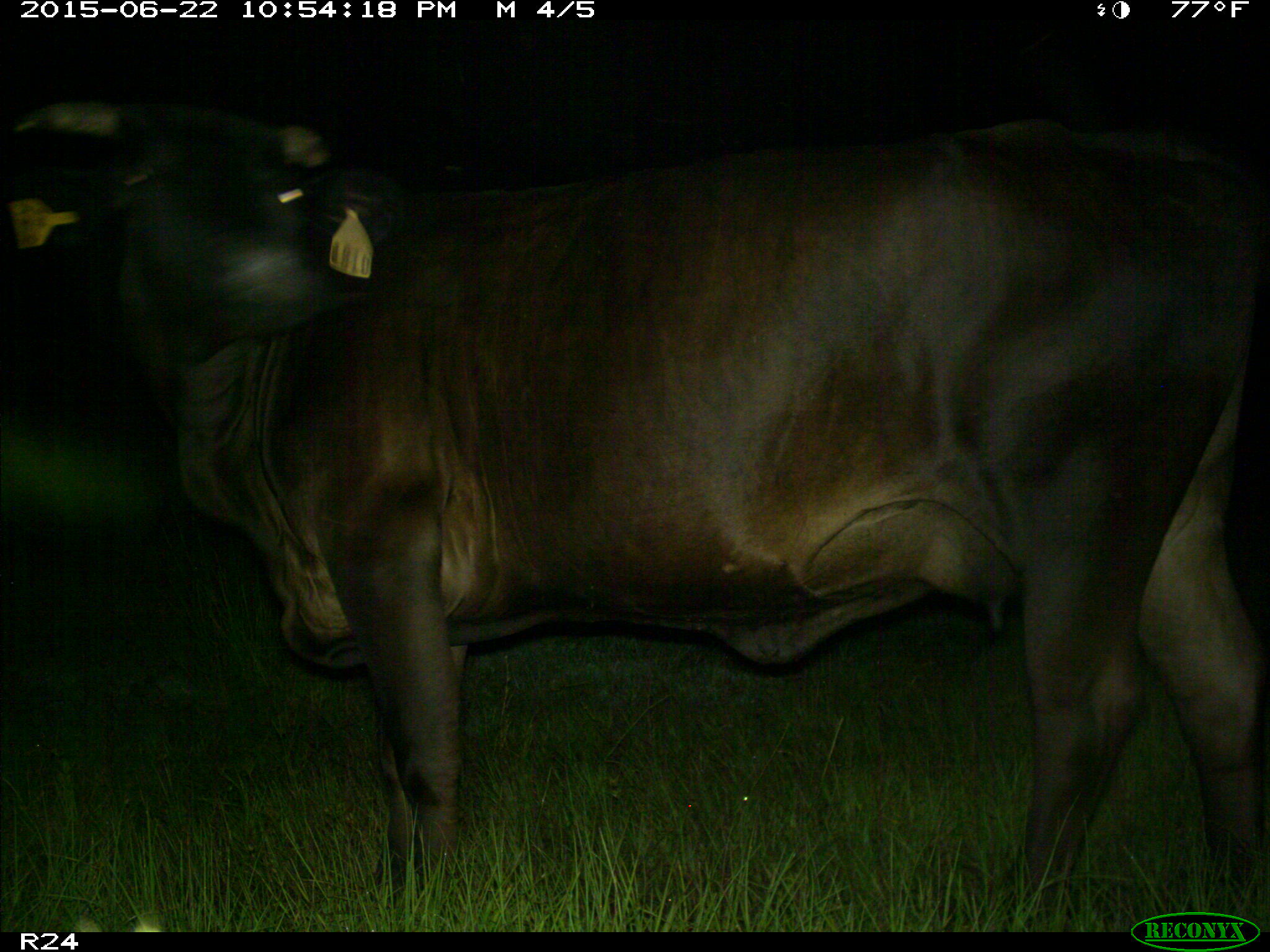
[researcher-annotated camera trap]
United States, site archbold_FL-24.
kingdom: Animalia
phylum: Chordata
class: Mammalia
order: Artiodactyla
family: Bovidae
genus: Bos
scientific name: Bos taurus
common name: domestic cow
Bos taurus (domestic cow).